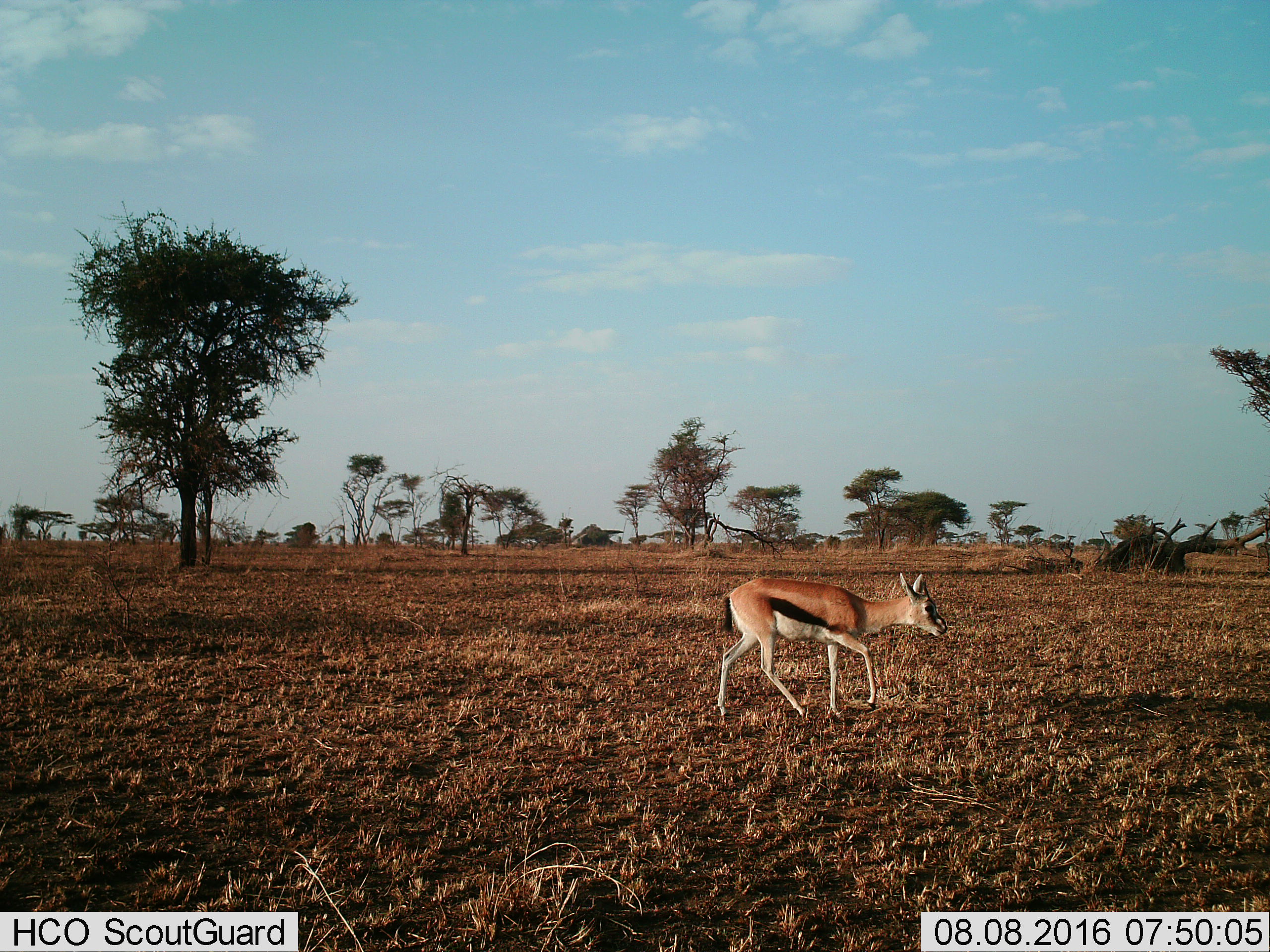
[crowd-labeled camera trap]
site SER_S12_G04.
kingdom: Animalia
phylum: Chordata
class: Mammalia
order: Artiodactyla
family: Bovidae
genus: Eudorcas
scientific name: Eudorcas thomsonii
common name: thomson's gazelle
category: gazellethomsons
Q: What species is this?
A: Gazellethomsons (thomson's gazelle) (Eudorcas thomsonii).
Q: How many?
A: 1.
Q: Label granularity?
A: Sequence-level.